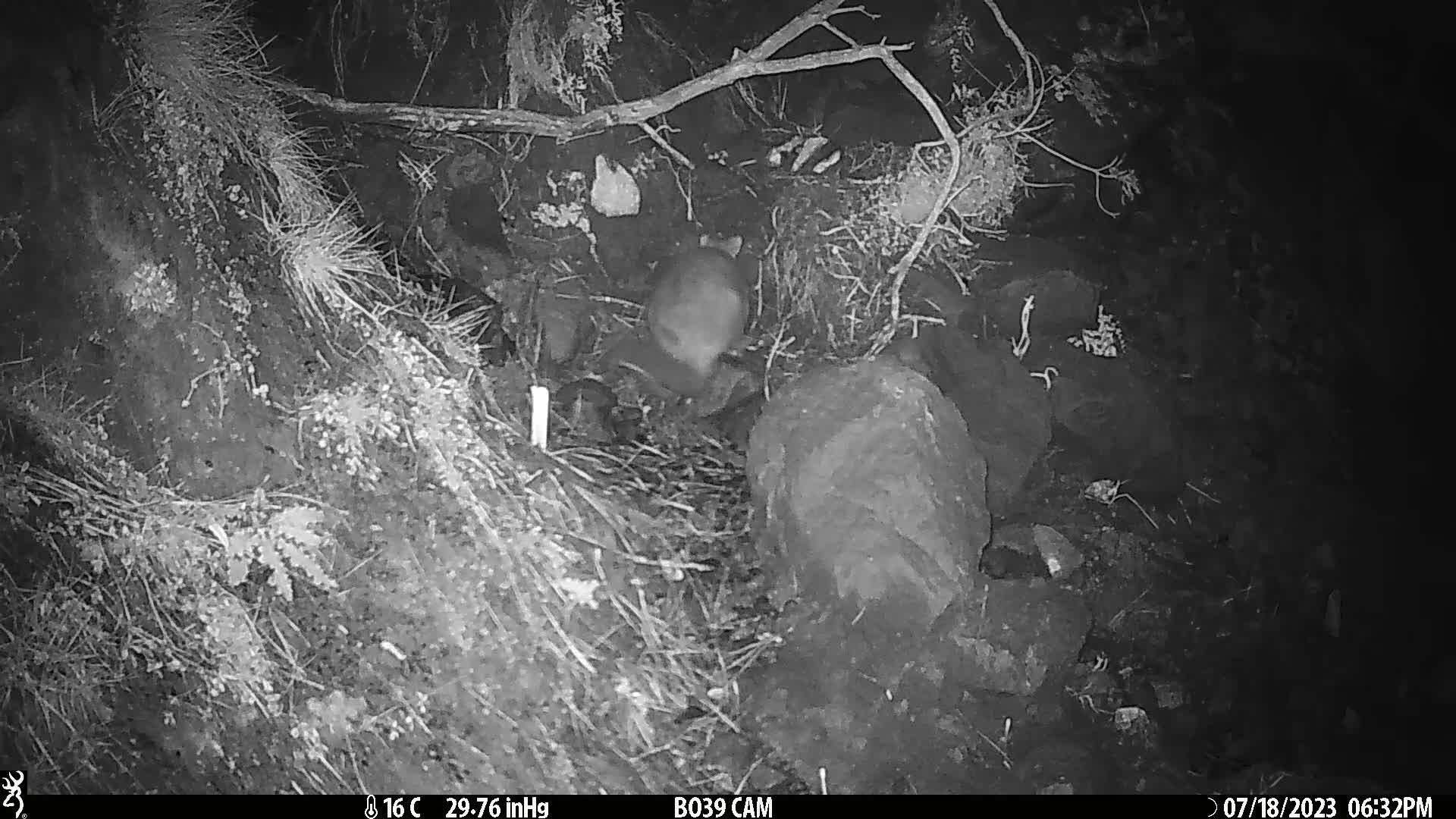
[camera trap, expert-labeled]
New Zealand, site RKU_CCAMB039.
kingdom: Animalia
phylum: Chordata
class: Mammalia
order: Diprotodontia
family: Phalangeridae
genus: Trichosurus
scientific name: Trichosurus vulpecula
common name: common brushtail possum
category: possum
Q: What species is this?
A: Possum (common brushtail possum) (Trichosurus vulpecula).